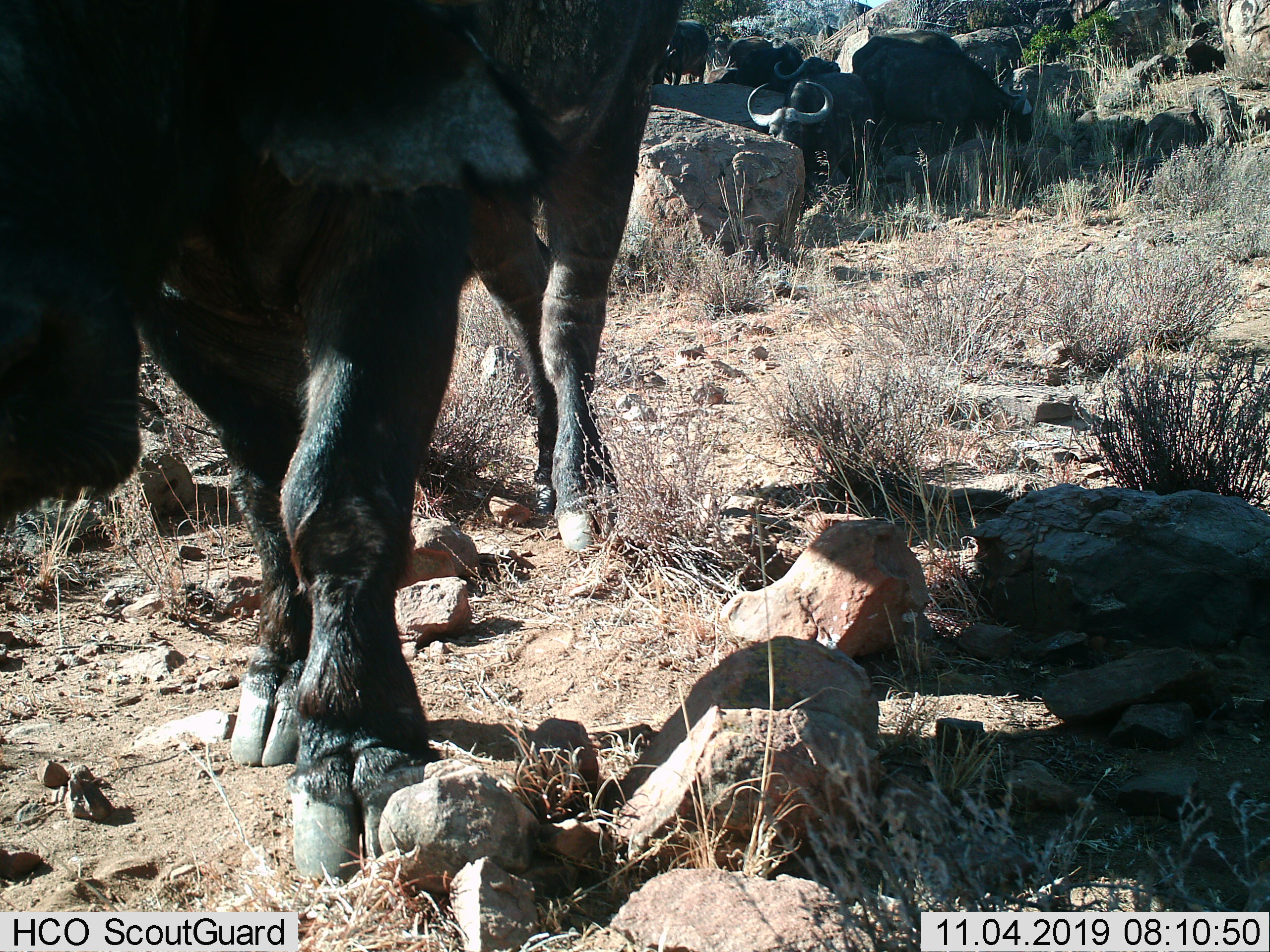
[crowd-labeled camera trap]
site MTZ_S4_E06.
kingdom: Animalia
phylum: Chordata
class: Mammalia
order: Artiodactyla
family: Bovidae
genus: Syncerus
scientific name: Syncerus caffer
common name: african buffalo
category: buffalo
Buffalo (african buffalo) (Syncerus caffer), count 4. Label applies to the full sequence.